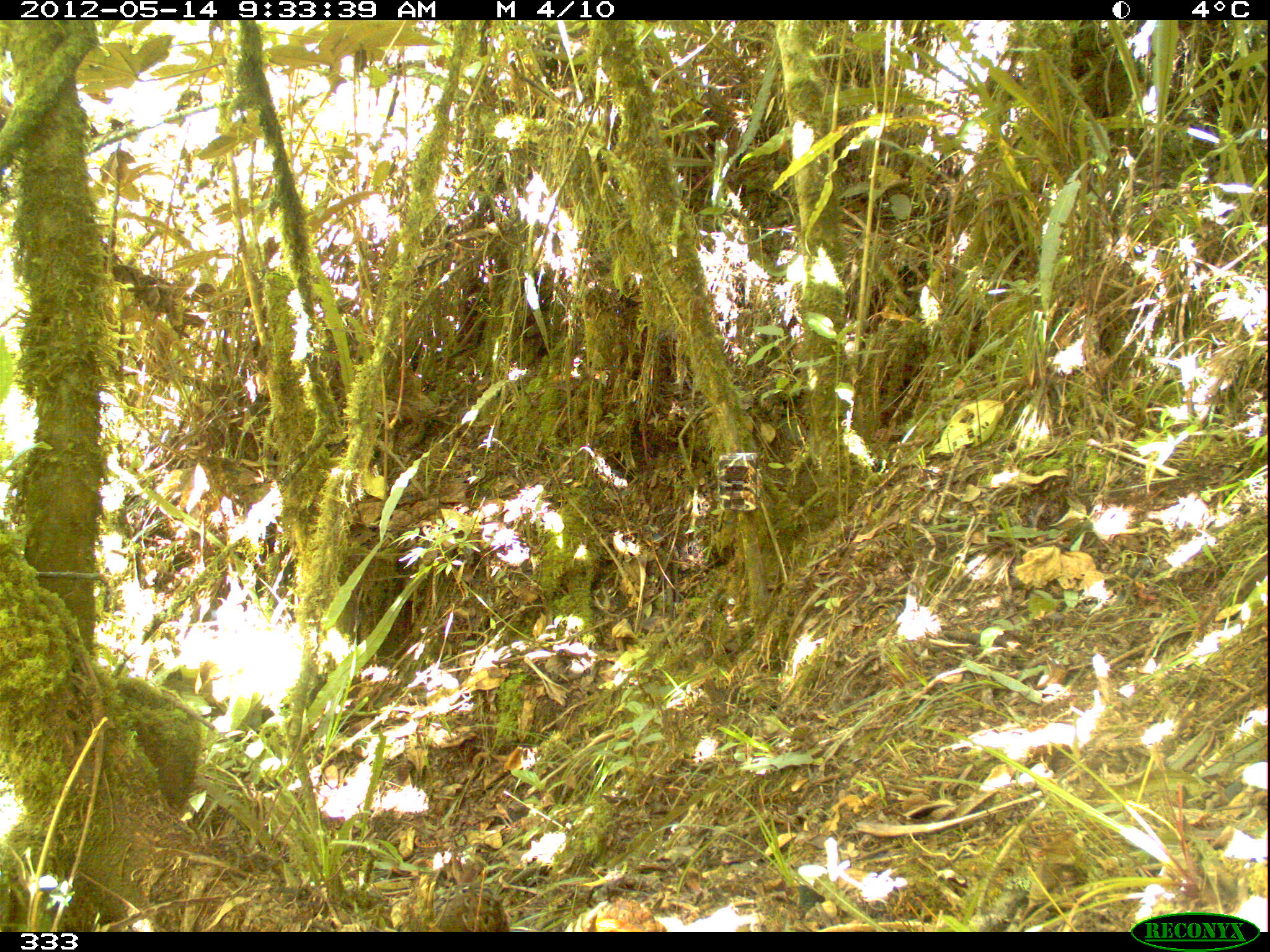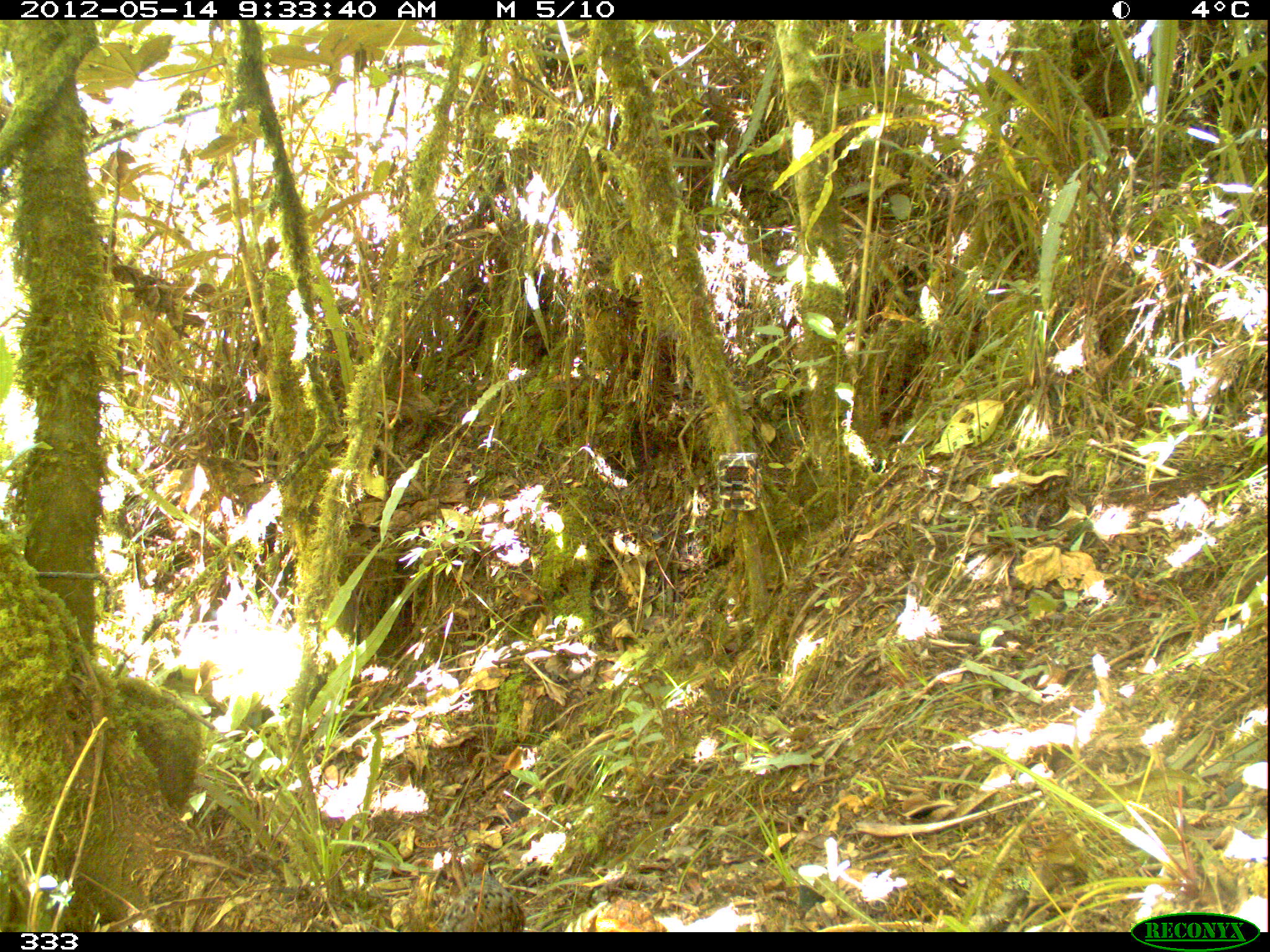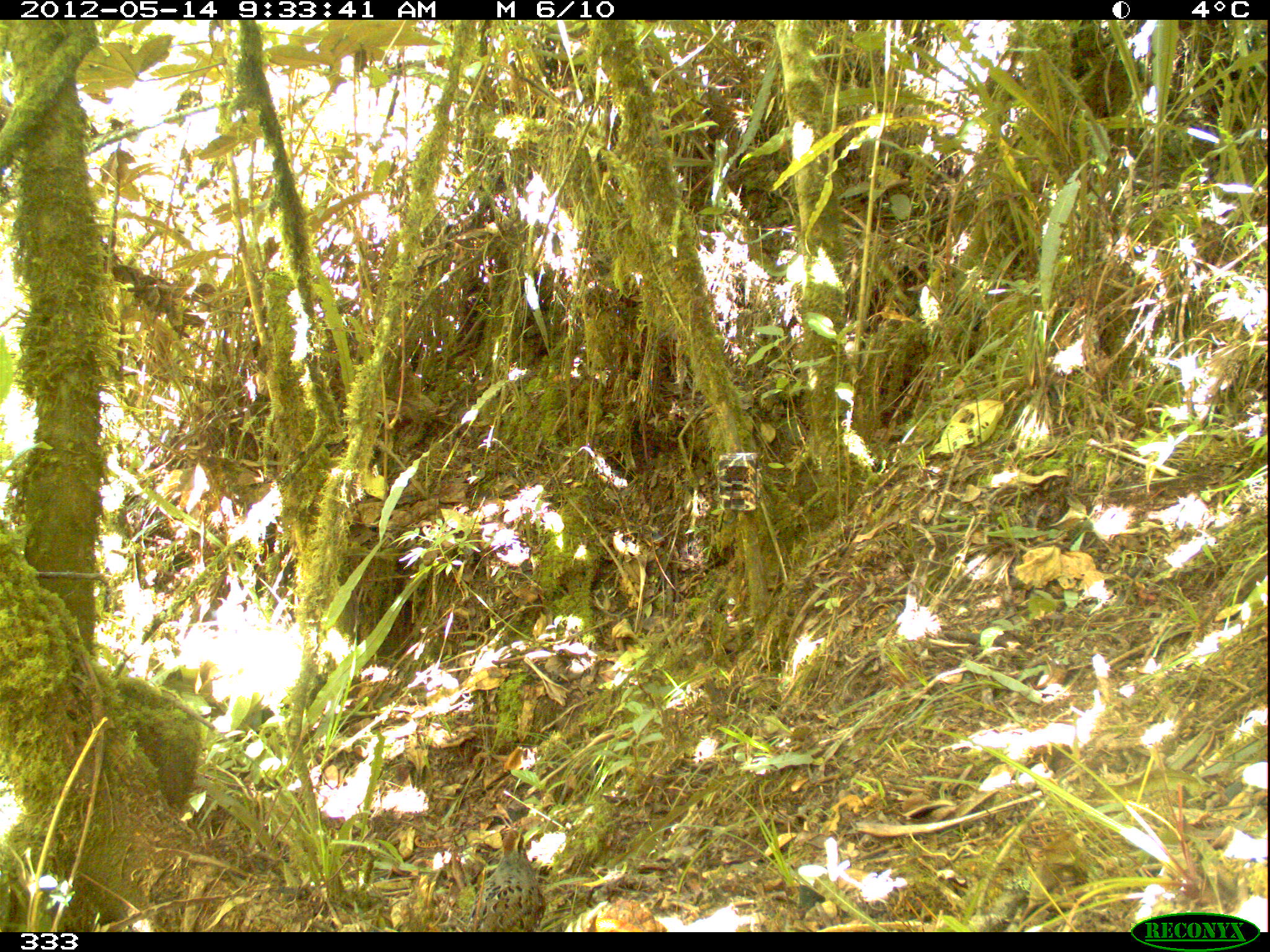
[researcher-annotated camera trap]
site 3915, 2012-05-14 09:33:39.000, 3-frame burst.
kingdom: Animalia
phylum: Chordata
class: Aves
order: Galliformes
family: Odontophoridae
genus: Odontophorus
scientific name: Odontophorus balliviani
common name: stripe-faced wood-quail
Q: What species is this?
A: Odontophorus balliviani (stripe-faced wood-quail).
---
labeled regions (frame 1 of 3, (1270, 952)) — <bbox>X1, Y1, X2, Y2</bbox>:
odontophorus balliviani: <bbox>433, 868, 510, 932</bbox>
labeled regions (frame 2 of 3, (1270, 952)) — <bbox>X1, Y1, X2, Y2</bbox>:
odontophorus balliviani: <bbox>438, 858, 527, 932</bbox>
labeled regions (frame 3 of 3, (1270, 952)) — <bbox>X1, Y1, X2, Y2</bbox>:
odontophorus balliviani: <bbox>469, 827, 545, 932</bbox>